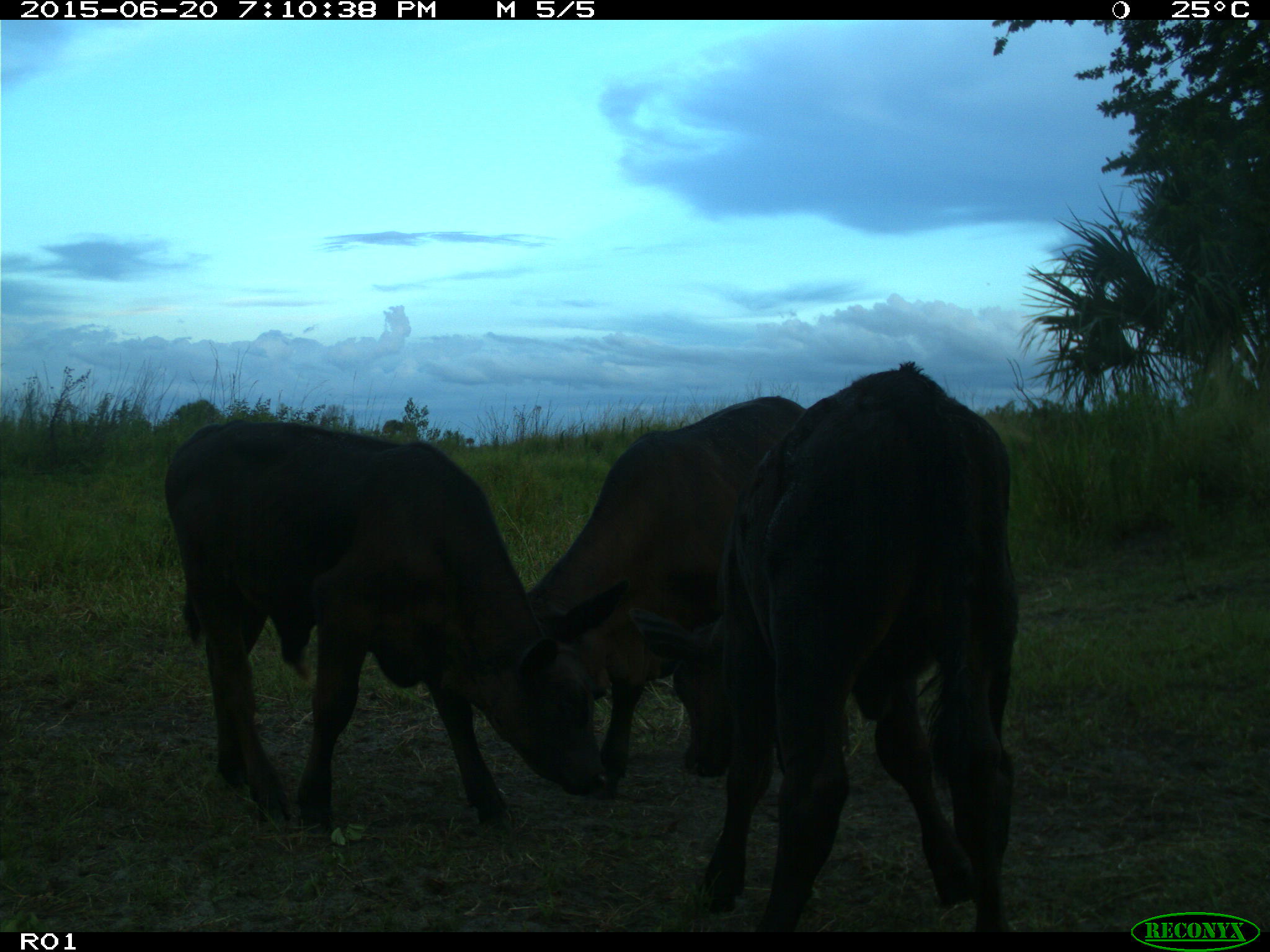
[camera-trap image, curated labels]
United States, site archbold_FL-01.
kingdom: Animalia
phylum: Chordata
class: Mammalia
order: Artiodactyla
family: Bovidae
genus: Bos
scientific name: Bos taurus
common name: domestic cow